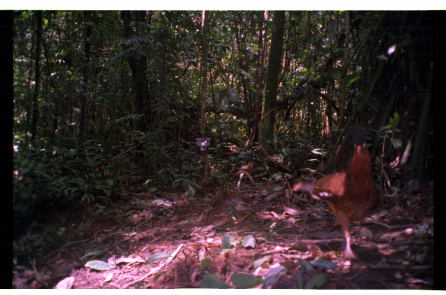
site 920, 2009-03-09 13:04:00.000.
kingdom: Animalia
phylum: Chordata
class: Aves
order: Galliformes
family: Cracidae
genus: Nothocrax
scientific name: Nothocrax urumutum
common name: nocturnal curassow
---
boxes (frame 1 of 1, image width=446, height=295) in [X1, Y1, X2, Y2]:
nothocrax urumutum: [292, 141, 378, 260]